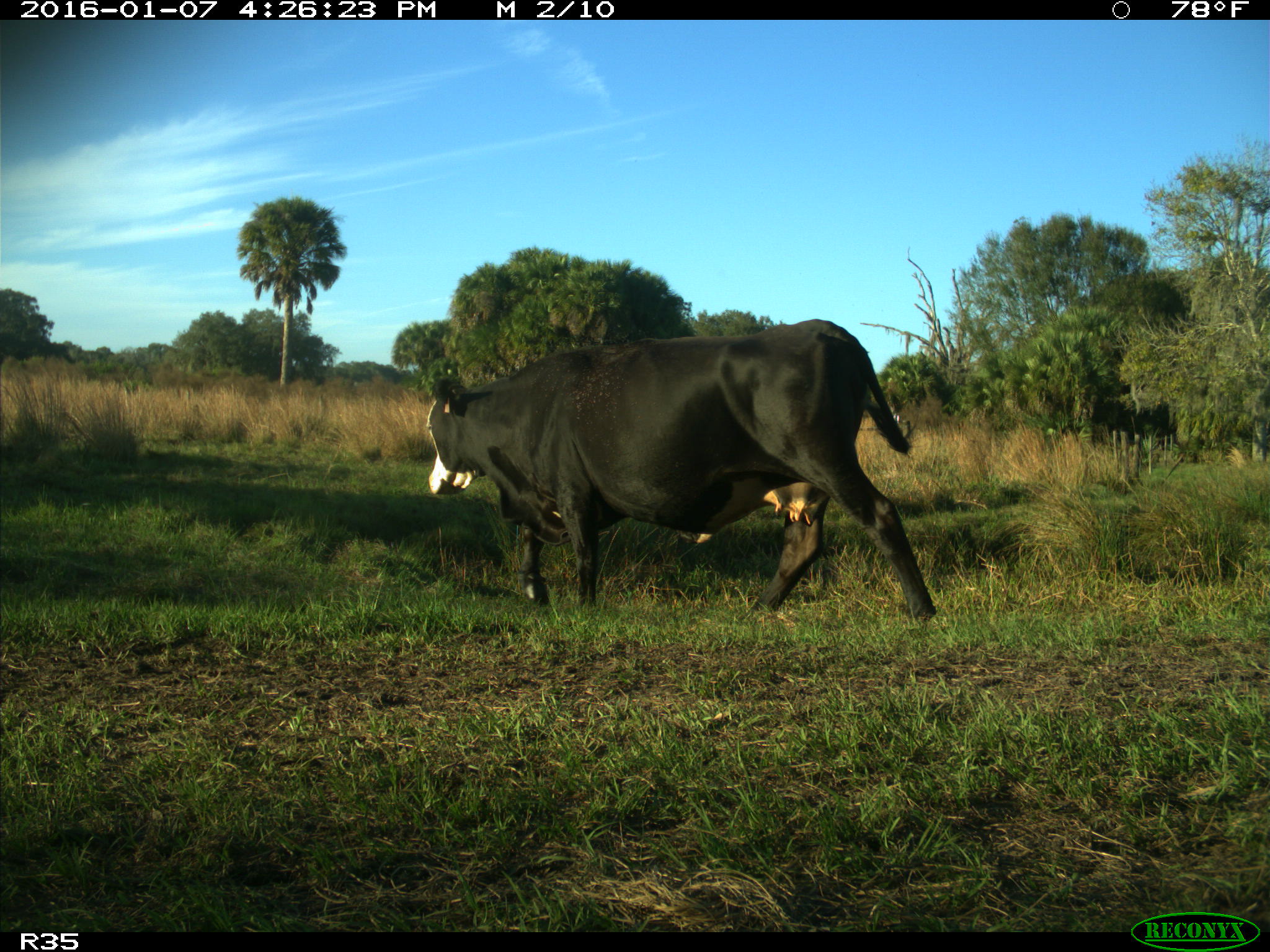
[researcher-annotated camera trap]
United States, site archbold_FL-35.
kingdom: Animalia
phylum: Chordata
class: Mammalia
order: Artiodactyla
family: Bovidae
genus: Bos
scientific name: Bos taurus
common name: domestic cow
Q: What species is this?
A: Bos taurus (domestic cow).